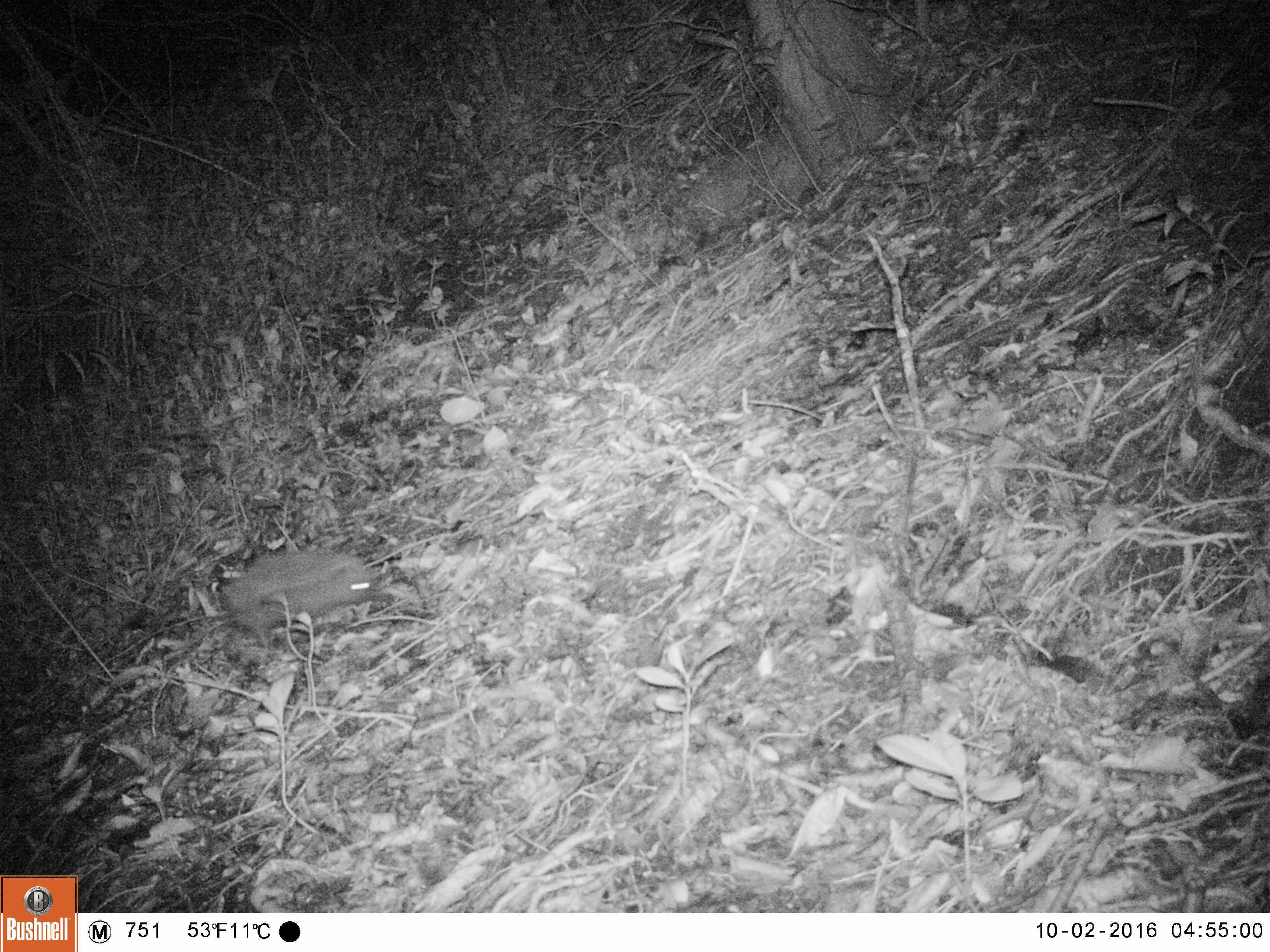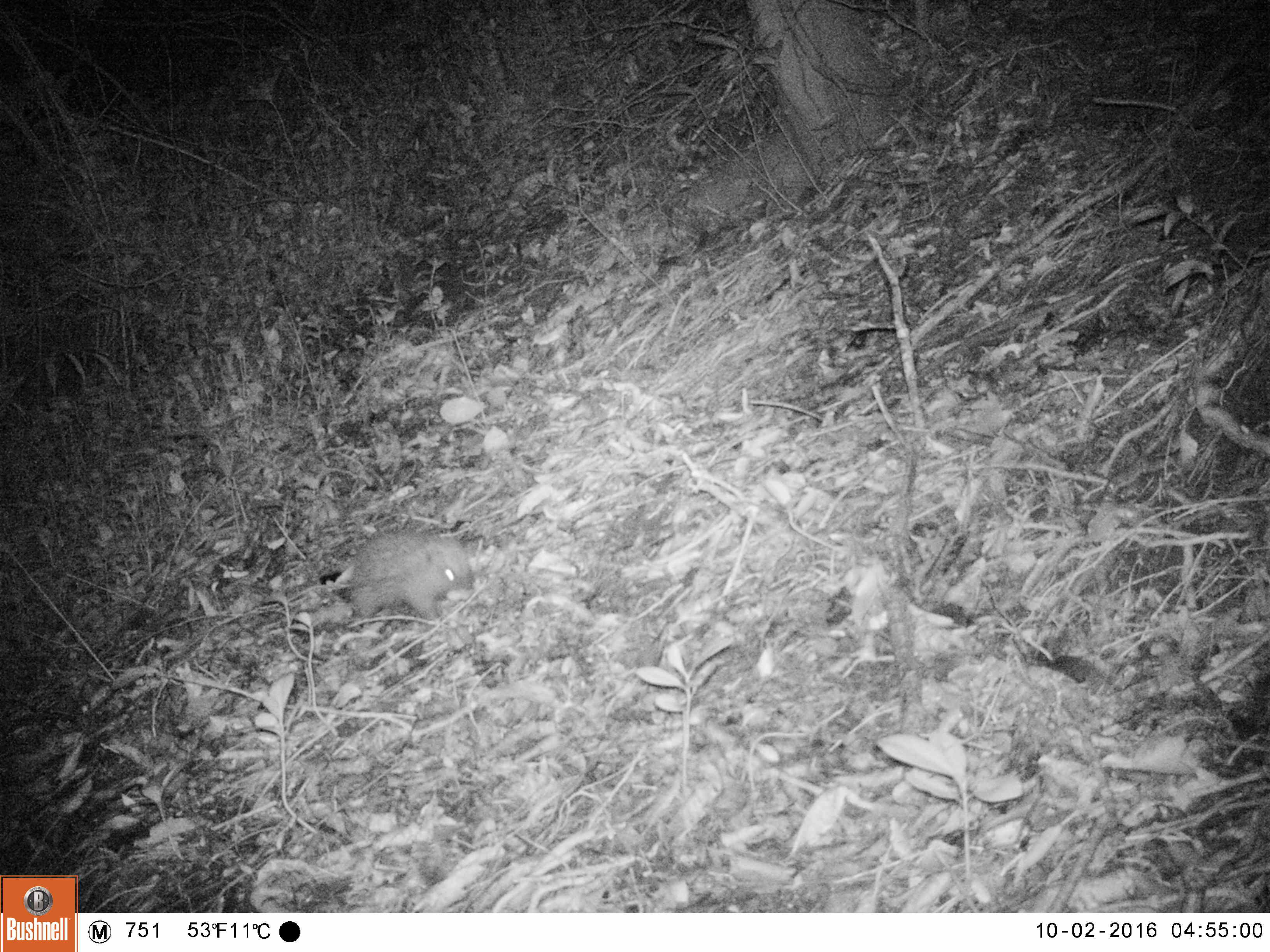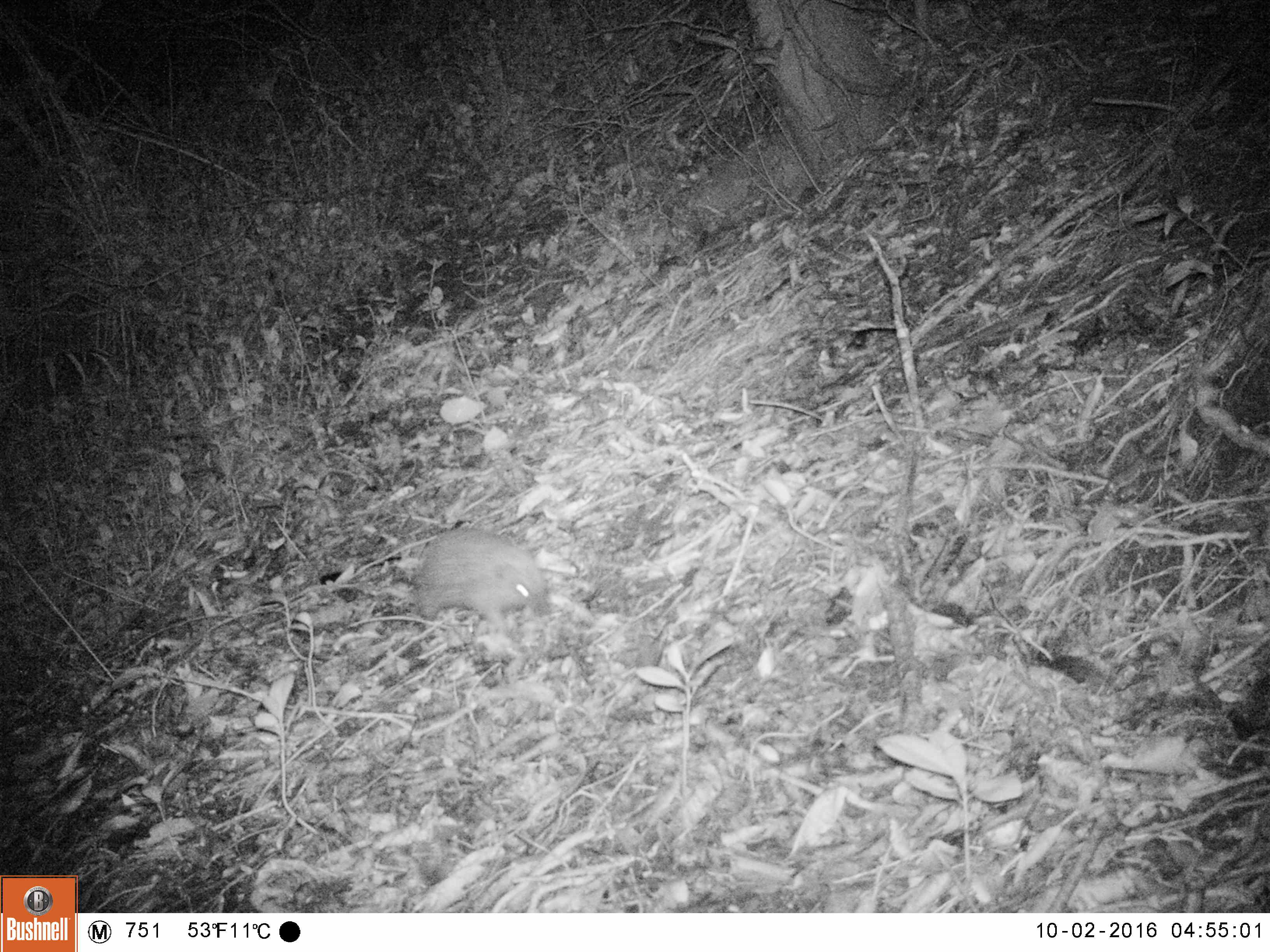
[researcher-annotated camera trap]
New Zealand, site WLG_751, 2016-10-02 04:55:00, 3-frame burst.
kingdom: Animalia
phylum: Chordata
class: Mammalia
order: Eulipotyphla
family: Erinaceidae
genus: Erinaceus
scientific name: Erinaceus europaeus europaeus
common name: european hedgehog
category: hedgehog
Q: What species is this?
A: Hedgehog (european hedgehog) (Erinaceus europaeus europaeus).